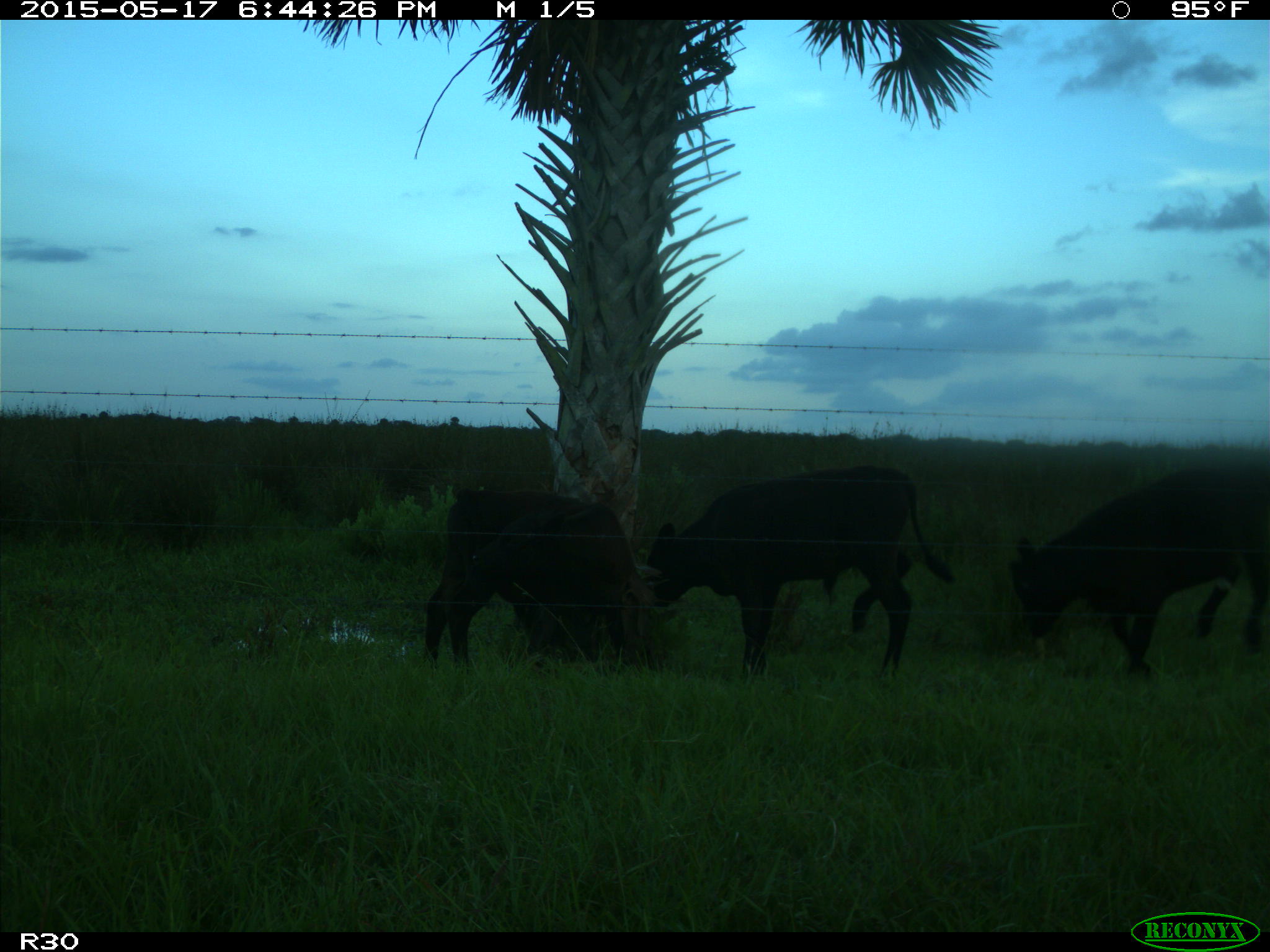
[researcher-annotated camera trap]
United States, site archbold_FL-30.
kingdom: Animalia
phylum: Chordata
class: Mammalia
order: Artiodactyla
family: Bovidae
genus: Bos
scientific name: Bos taurus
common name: domestic cow